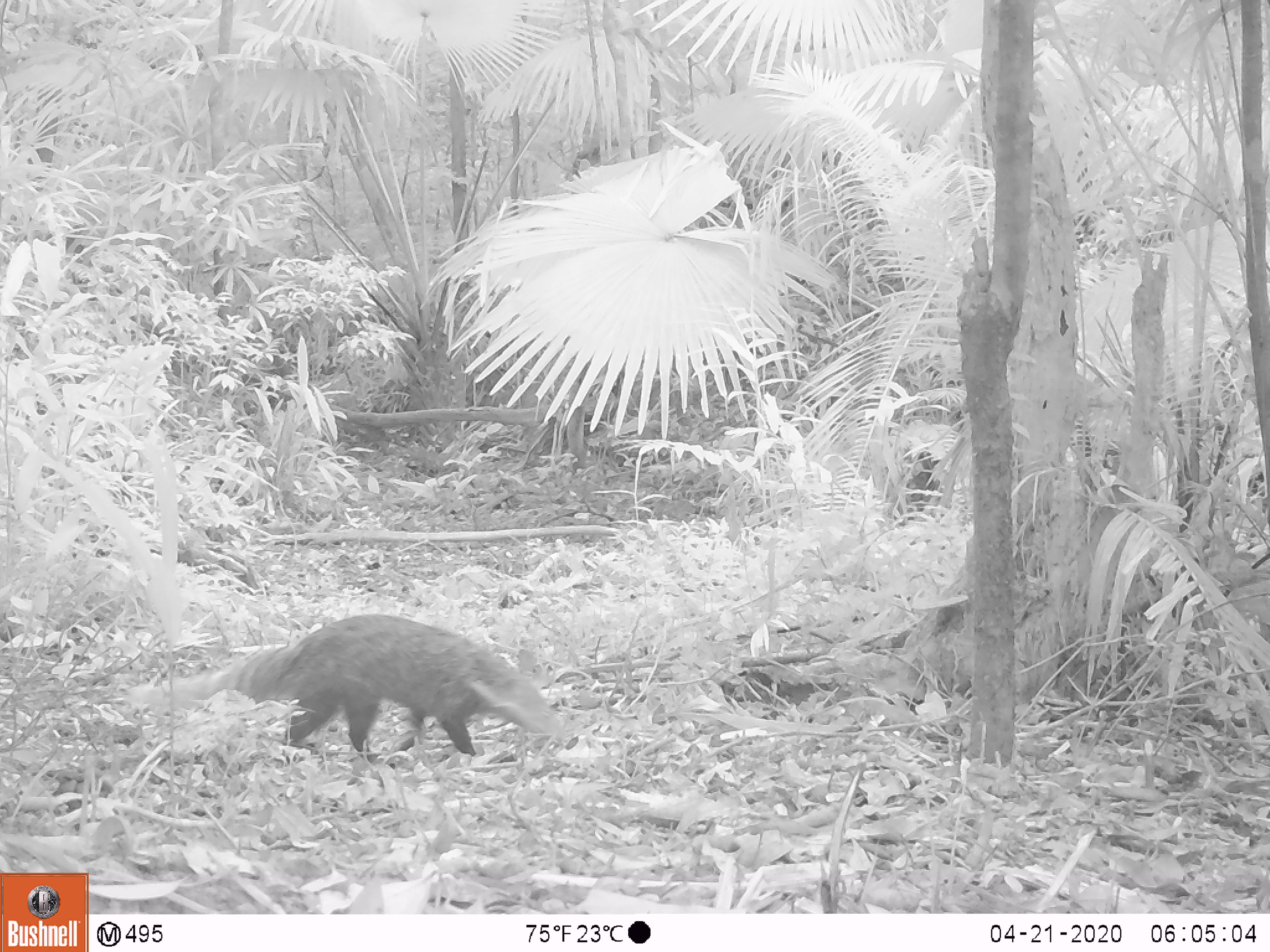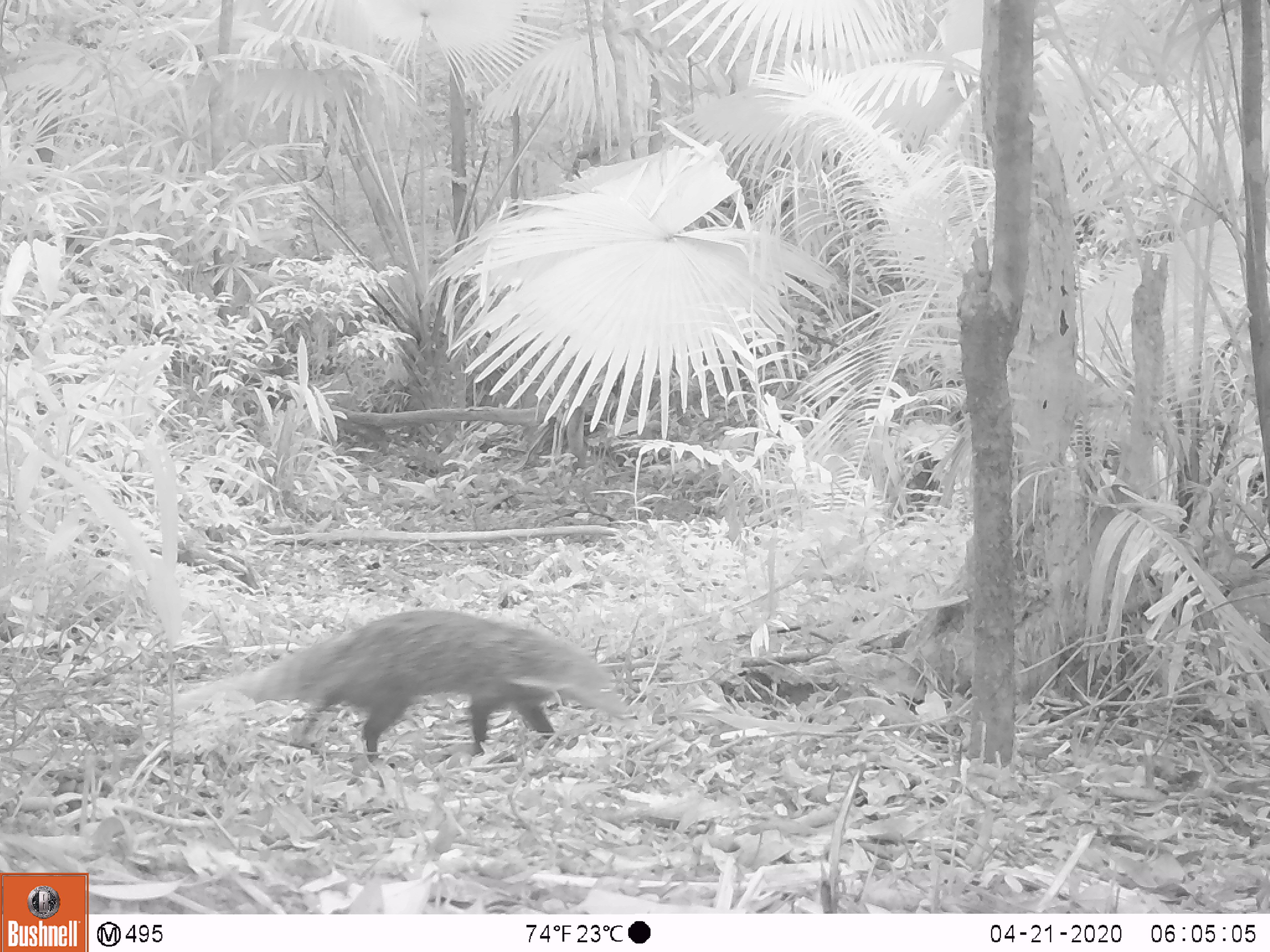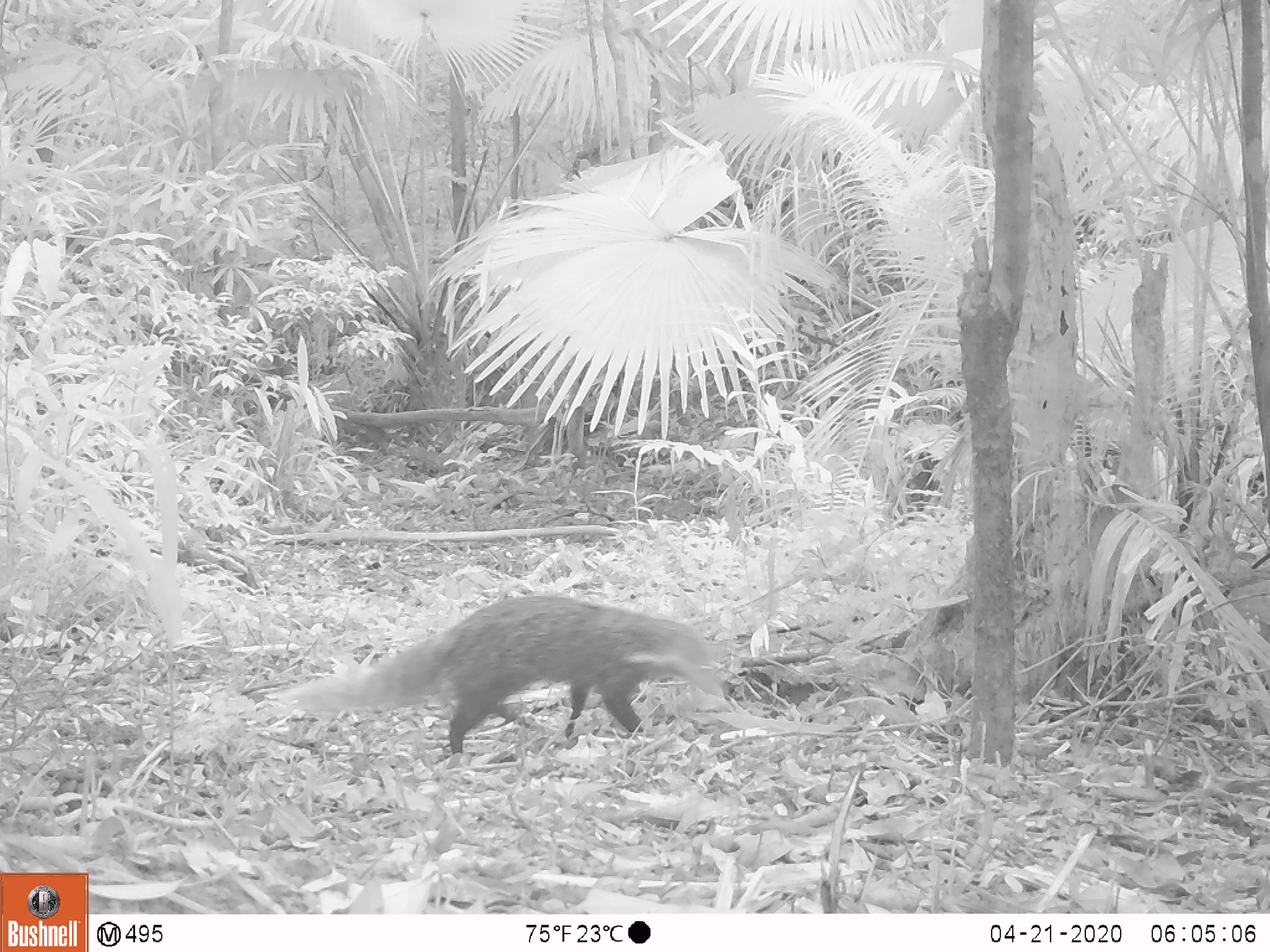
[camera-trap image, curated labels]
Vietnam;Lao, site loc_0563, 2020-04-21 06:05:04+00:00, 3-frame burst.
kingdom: Animalia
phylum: Chordata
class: Mammalia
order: Carnivora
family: Herpestidae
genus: Urva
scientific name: Urva urva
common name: crab-eating mongoose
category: crab eating mongoose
Crab eating mongoose (crab-eating mongoose) (Urva urva). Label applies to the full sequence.